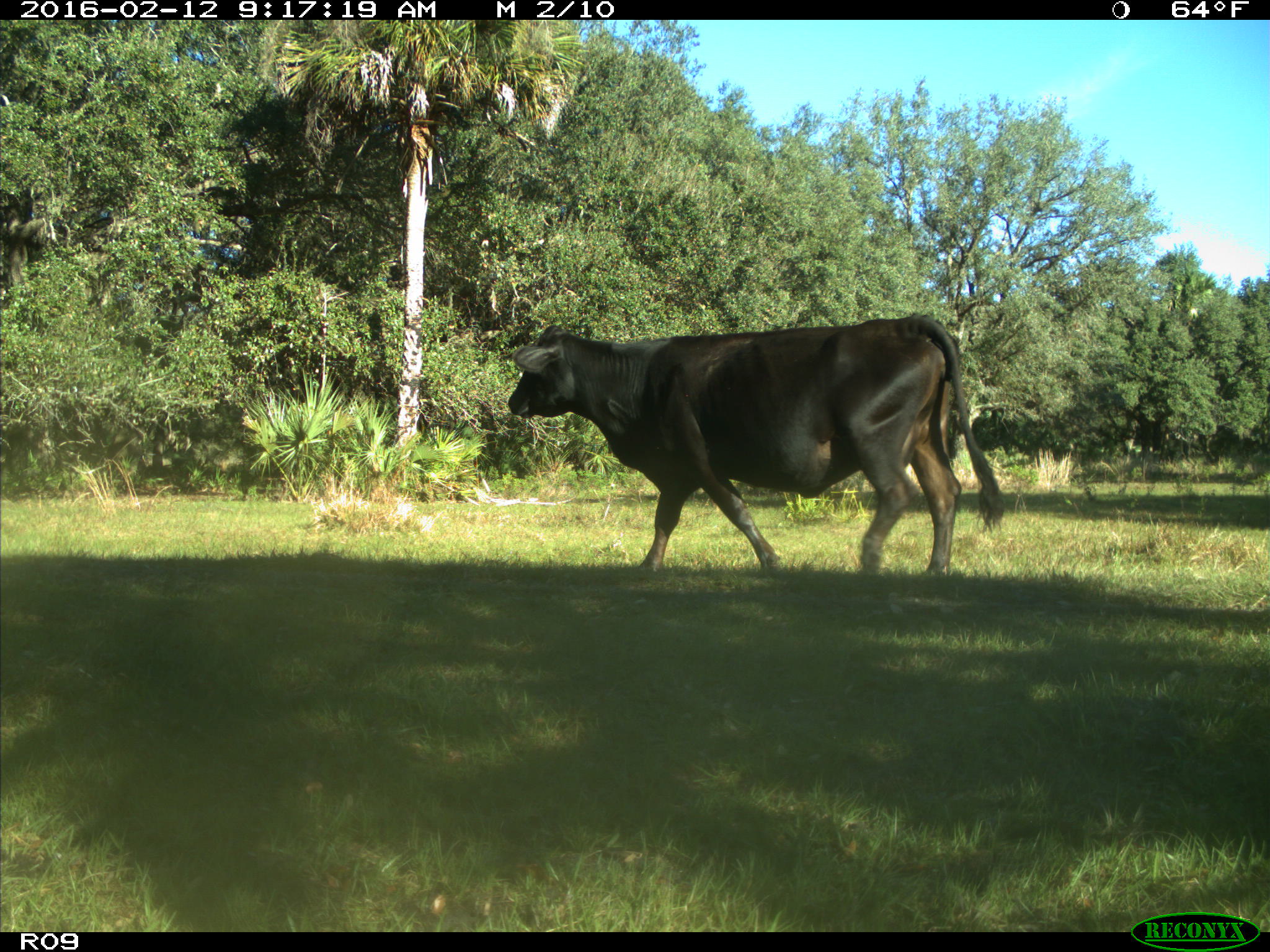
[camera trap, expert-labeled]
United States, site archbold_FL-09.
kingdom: Animalia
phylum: Chordata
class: Mammalia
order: Artiodactyla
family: Bovidae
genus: Bos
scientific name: Bos taurus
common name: domestic cow